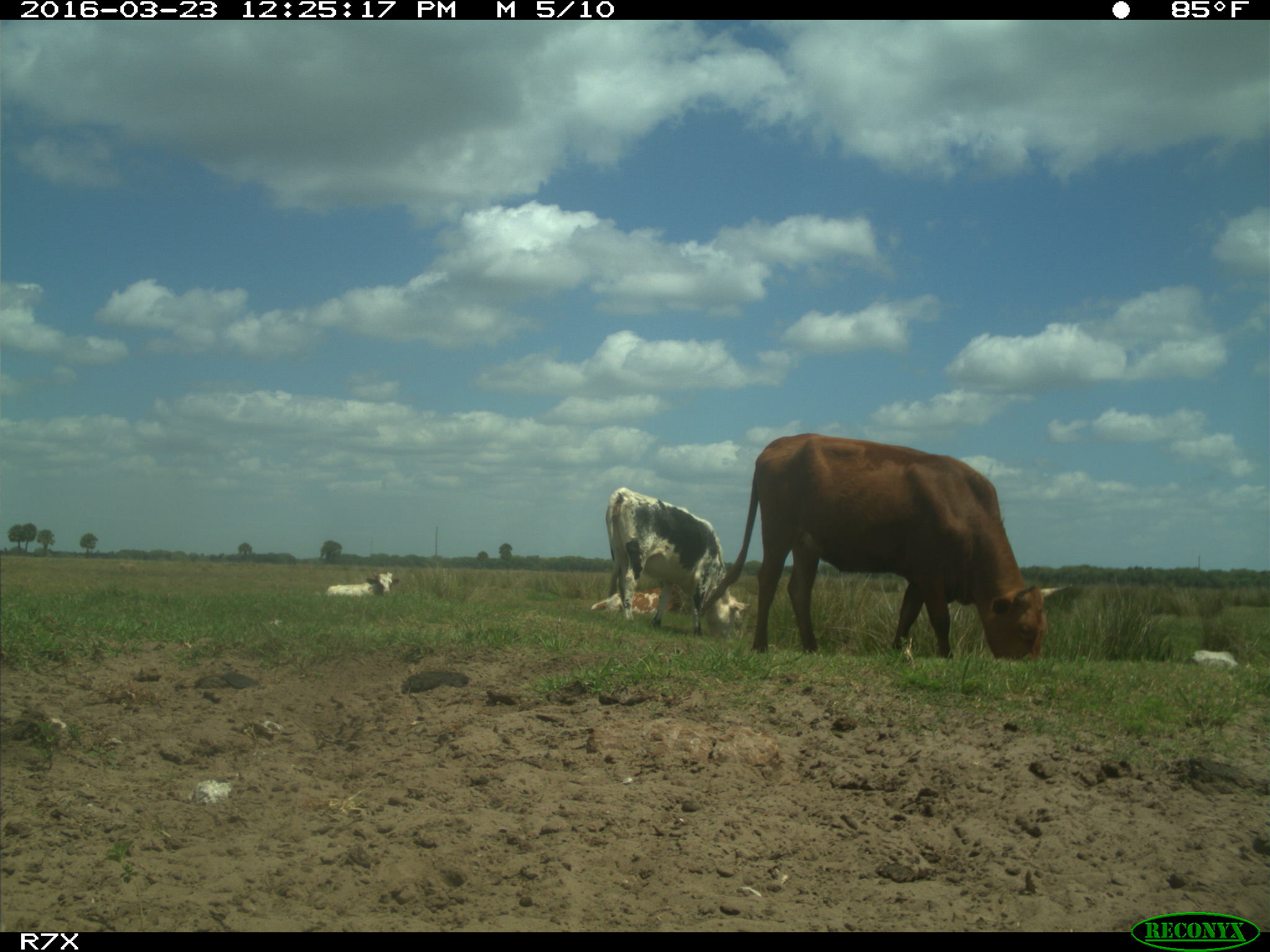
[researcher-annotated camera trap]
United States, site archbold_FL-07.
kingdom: Animalia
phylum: Chordata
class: Mammalia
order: Artiodactyla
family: Bovidae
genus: Bos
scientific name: Bos taurus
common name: domestic cow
Bos taurus (domestic cow).